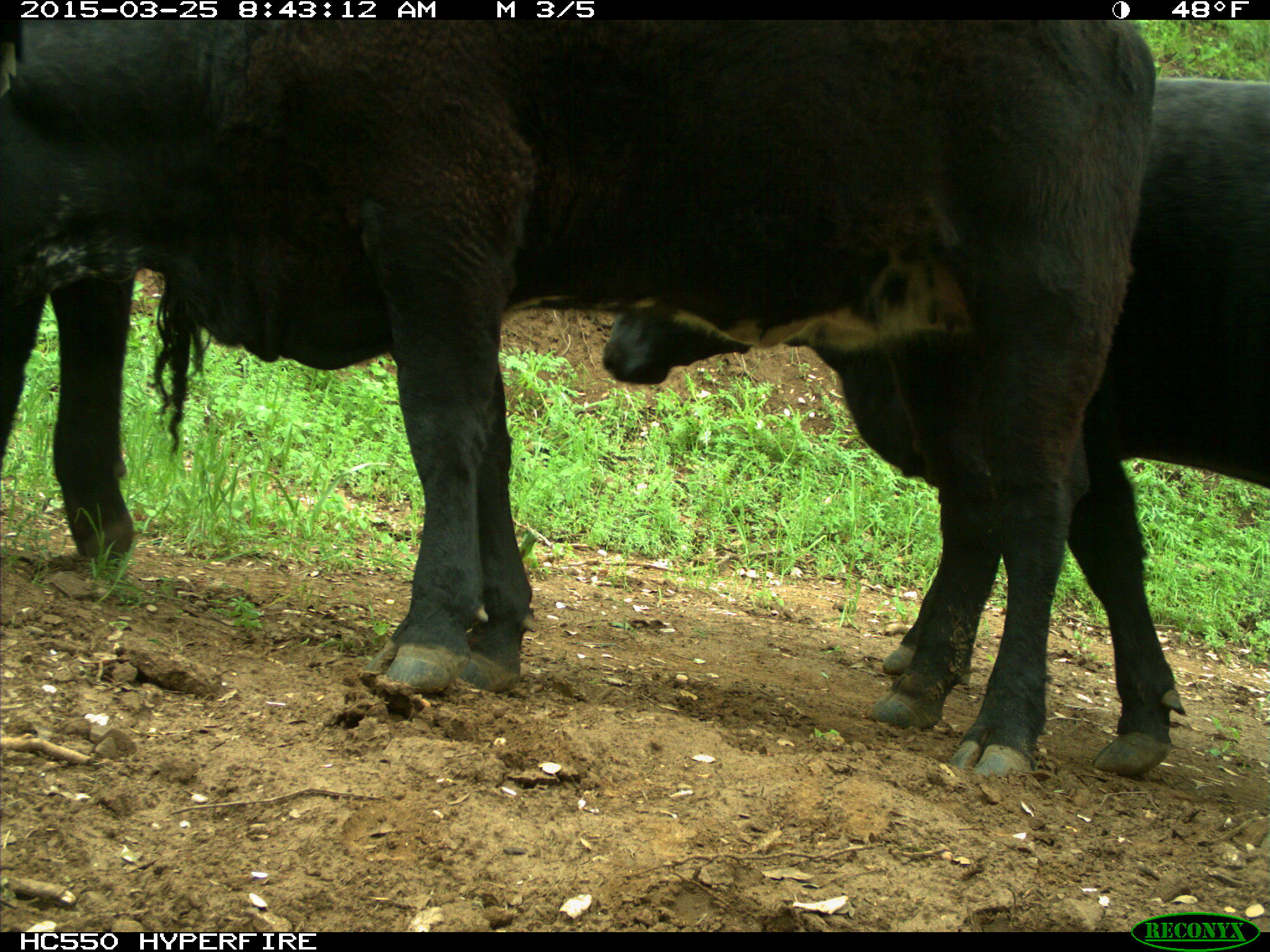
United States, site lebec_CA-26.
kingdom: Animalia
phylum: Chordata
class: Mammalia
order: Artiodactyla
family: Bovidae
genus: Bos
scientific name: Bos taurus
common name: domestic cow